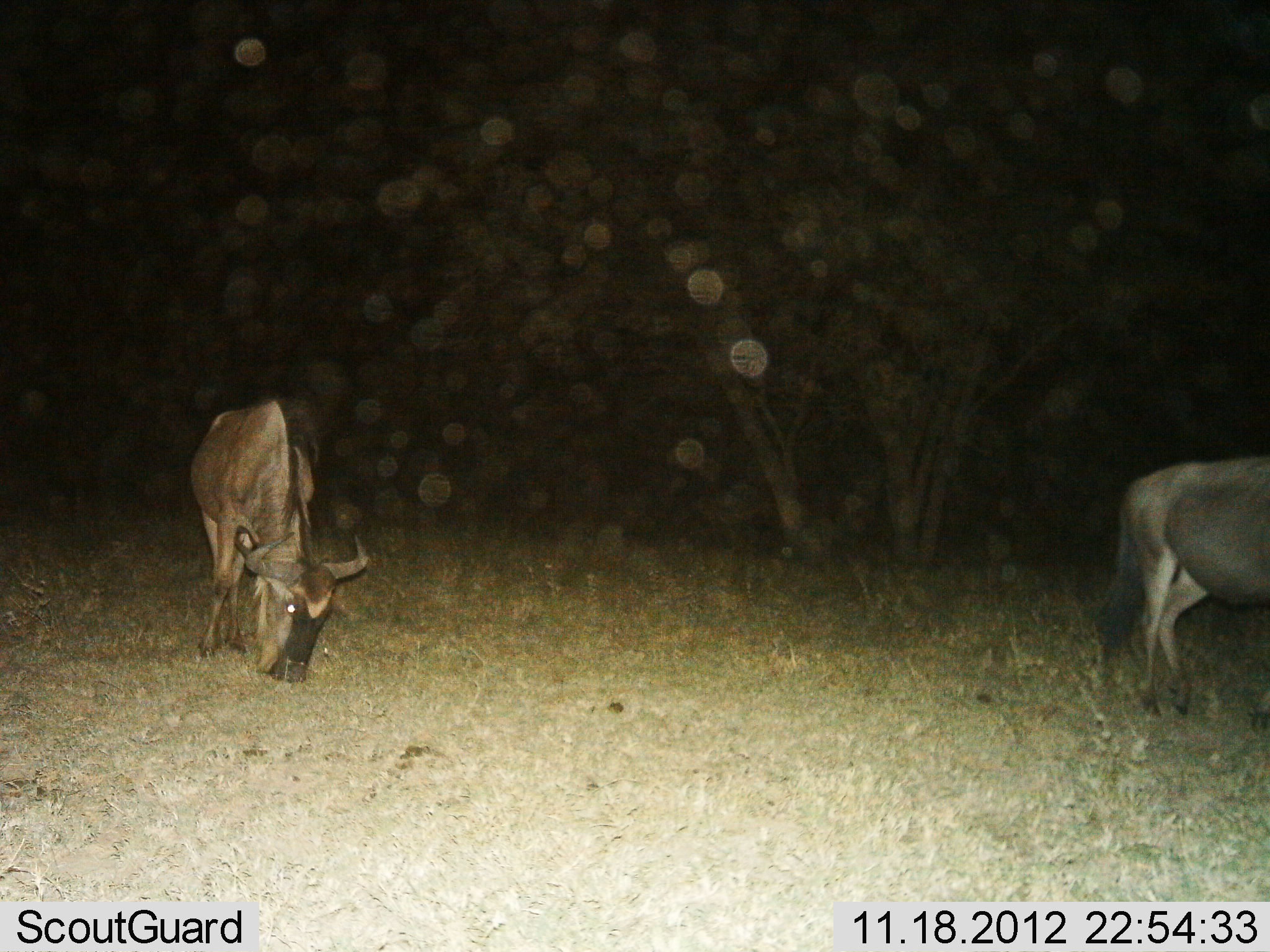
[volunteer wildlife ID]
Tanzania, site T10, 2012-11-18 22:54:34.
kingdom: Animalia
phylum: Chordata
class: Mammalia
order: Artiodactyla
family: Bovidae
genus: Connochaetes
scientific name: Connochaetes taurinus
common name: blue wildebeest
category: wildebeest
Wildebeest (blue wildebeest) (Connochaetes taurinus), count 2. Behavior (volunteer vote fractions): standing 50%, resting 0%, moving 0%, interacting 0%. Young present (vote fraction): 0%. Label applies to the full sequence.